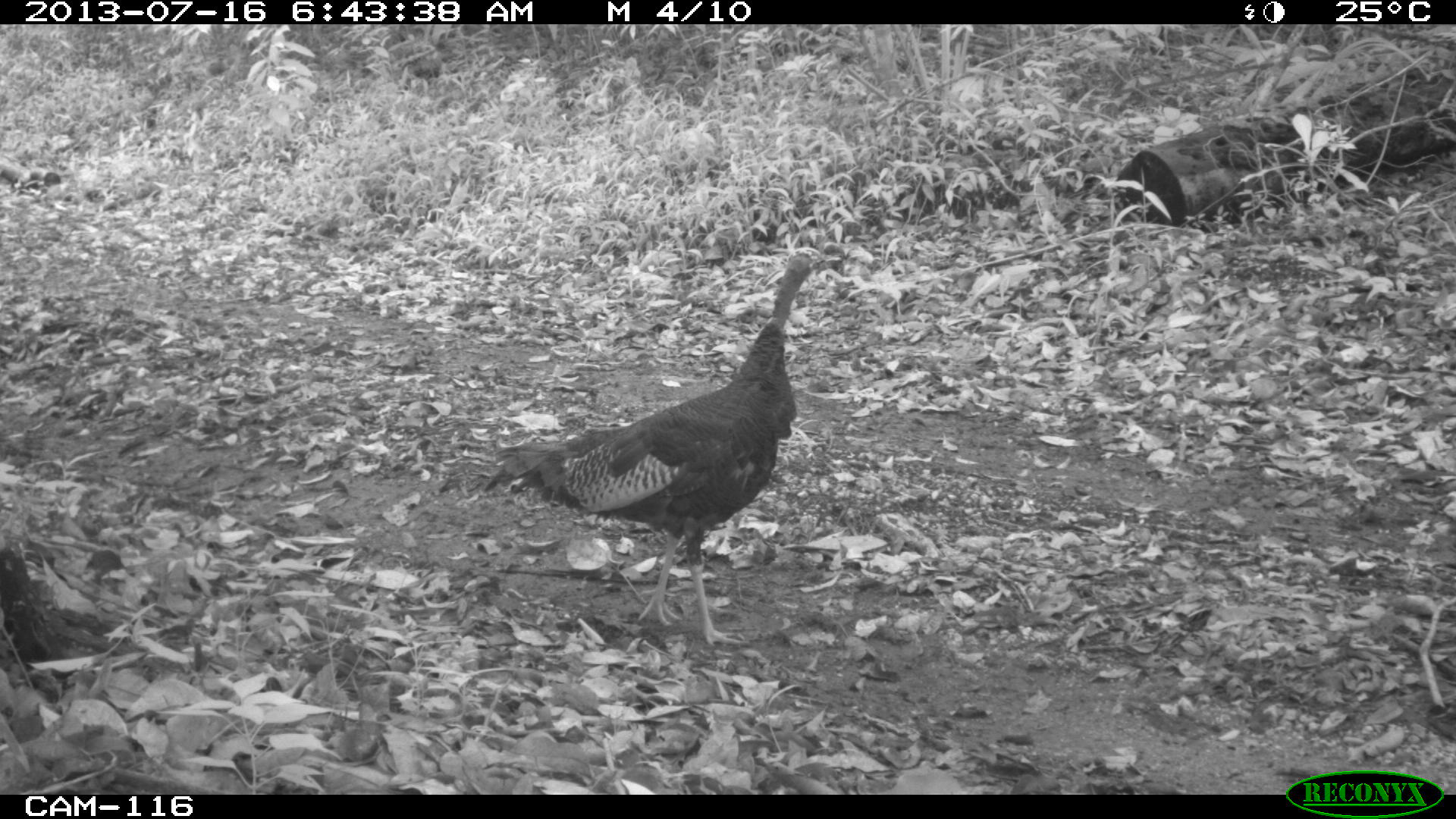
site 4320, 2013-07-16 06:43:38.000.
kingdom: Animalia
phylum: Chordata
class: Aves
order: Galliformes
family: Phasianidae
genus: Meleagris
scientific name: Meleagris ocellata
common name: ocellated turkey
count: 1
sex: male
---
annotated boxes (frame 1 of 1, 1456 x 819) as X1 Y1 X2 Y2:
meleagris ocellata: 483 247 842 647